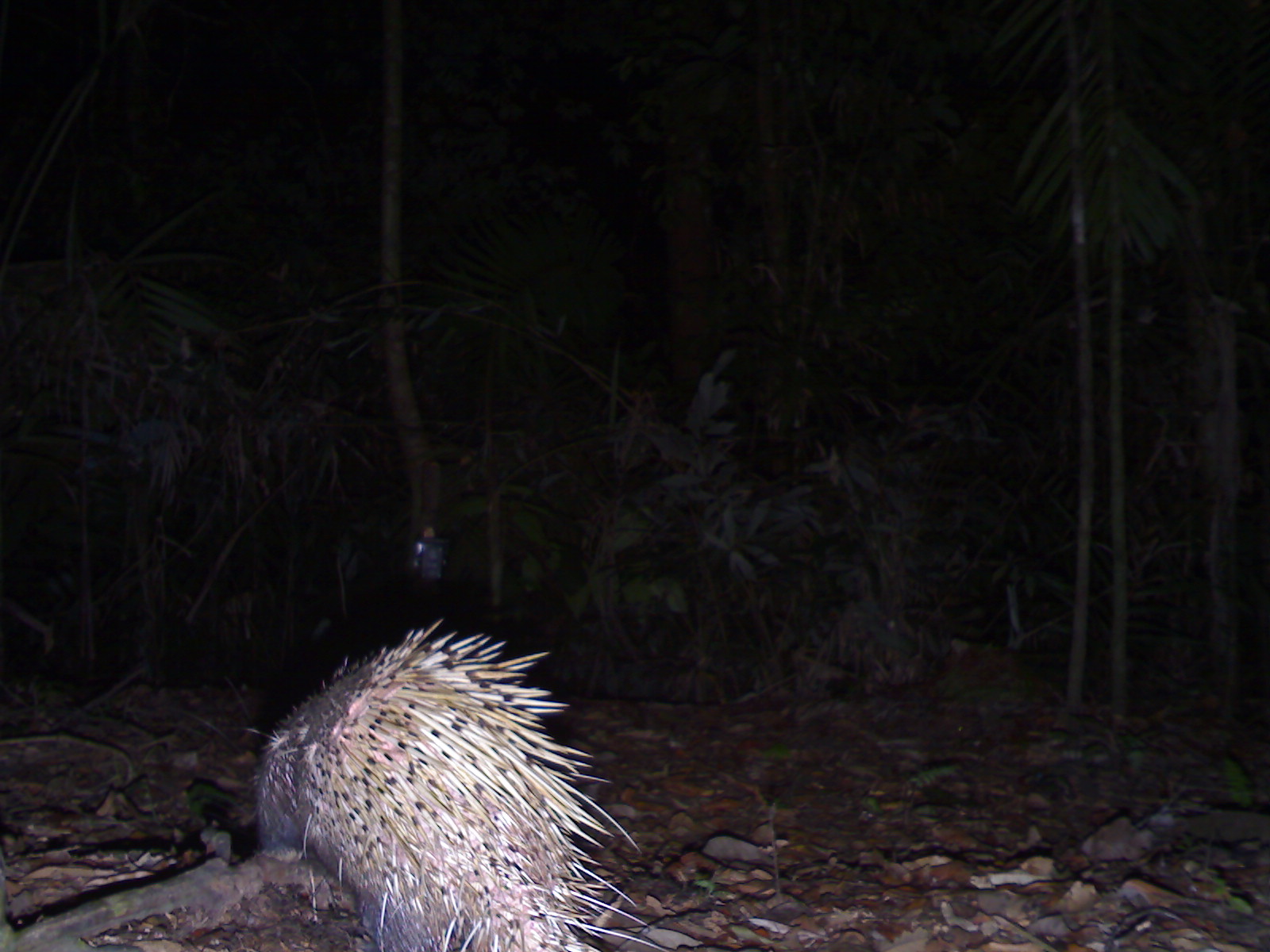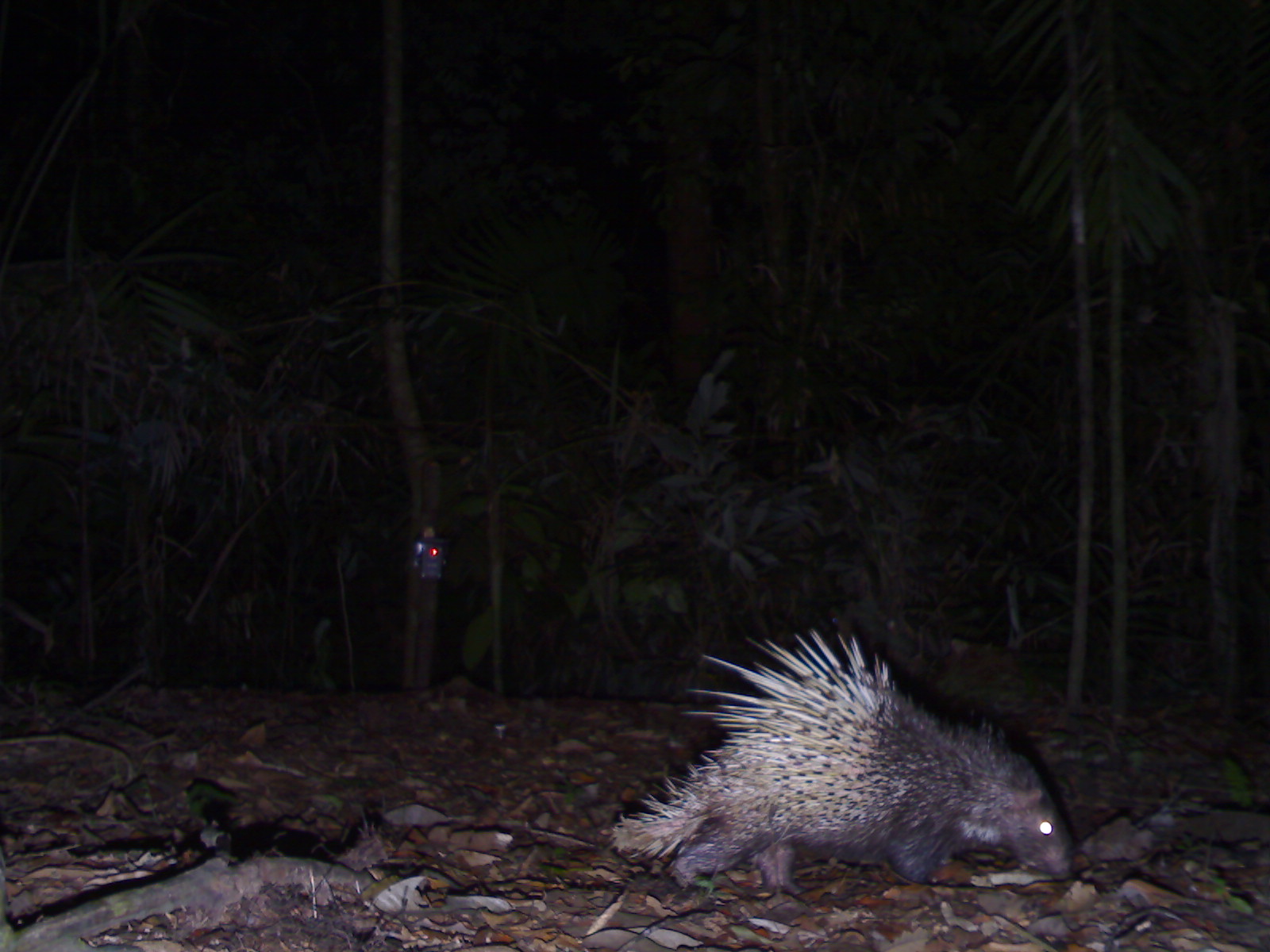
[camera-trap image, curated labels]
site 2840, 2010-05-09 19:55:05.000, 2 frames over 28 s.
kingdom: Animalia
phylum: Chordata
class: Mammalia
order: Rodentia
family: Hystricidae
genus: Hystrix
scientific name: Hystrix brachyura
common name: east asian porcupine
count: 1